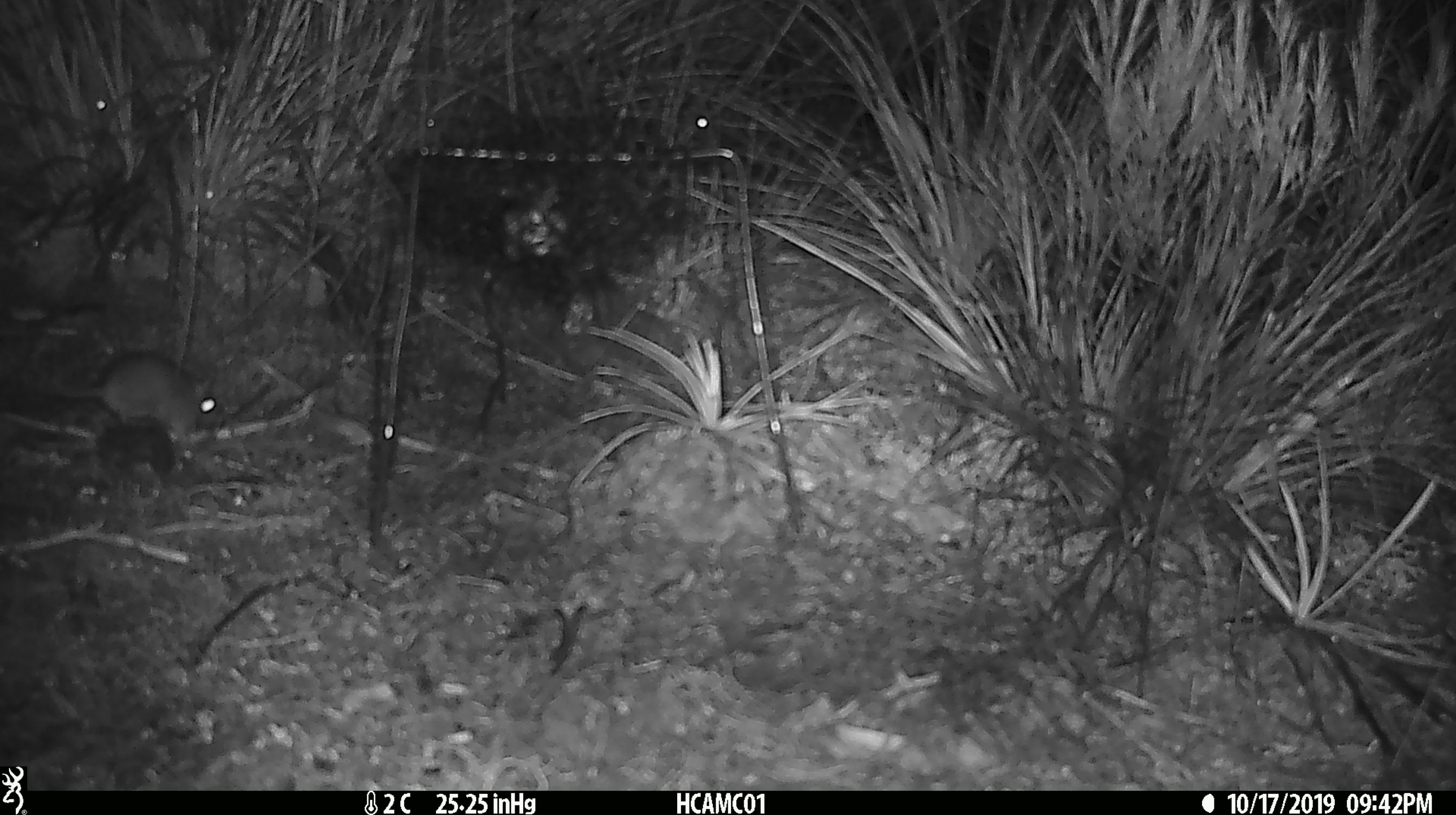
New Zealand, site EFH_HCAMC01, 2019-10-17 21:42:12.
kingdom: Animalia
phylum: Chordata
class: Mammalia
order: Rodentia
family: Muridae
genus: Mus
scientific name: Mus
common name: mouse